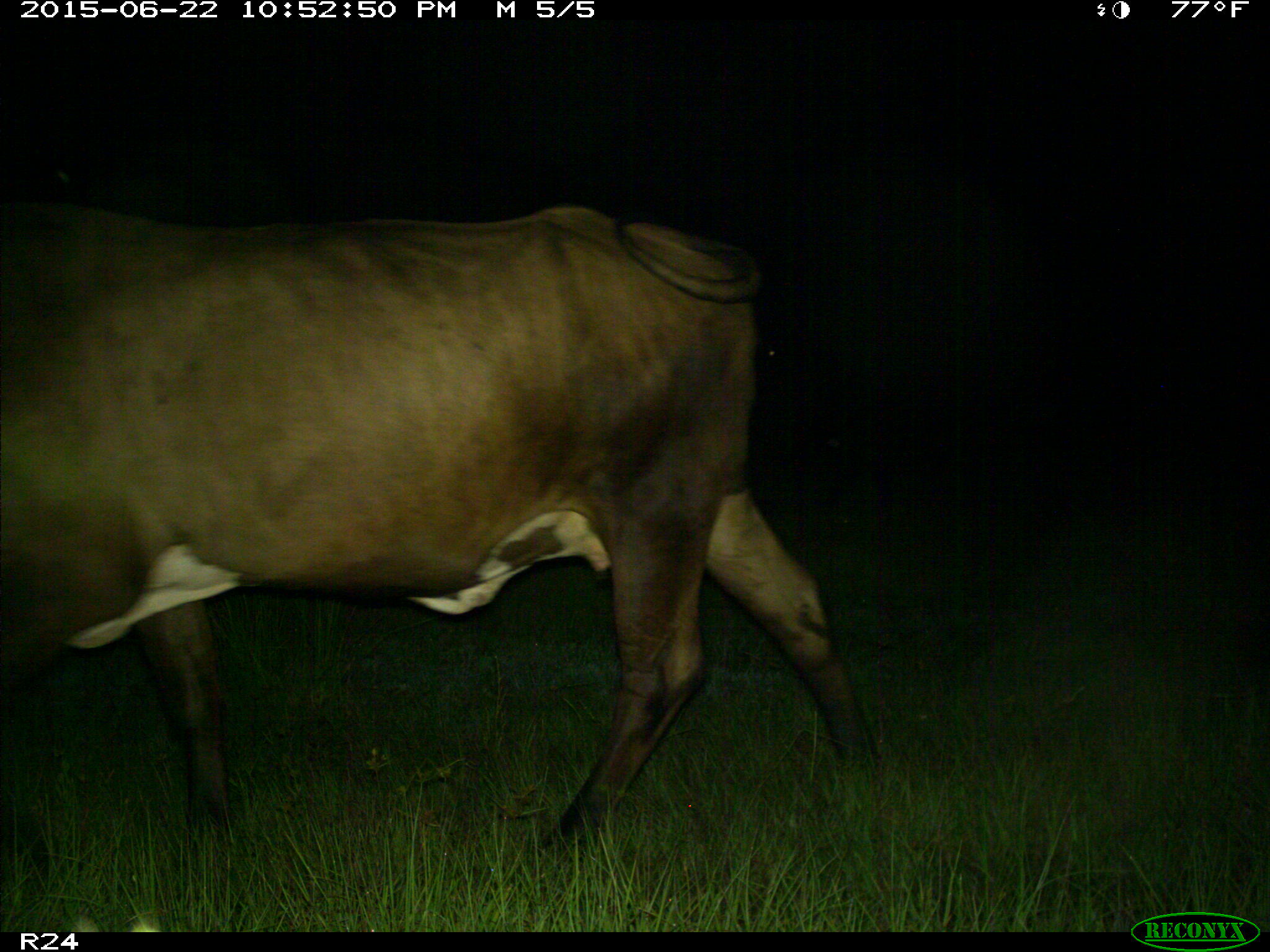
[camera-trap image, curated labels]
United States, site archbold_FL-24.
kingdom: Animalia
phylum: Chordata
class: Mammalia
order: Artiodactyla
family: Bovidae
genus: Bos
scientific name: Bos taurus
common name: domestic cow